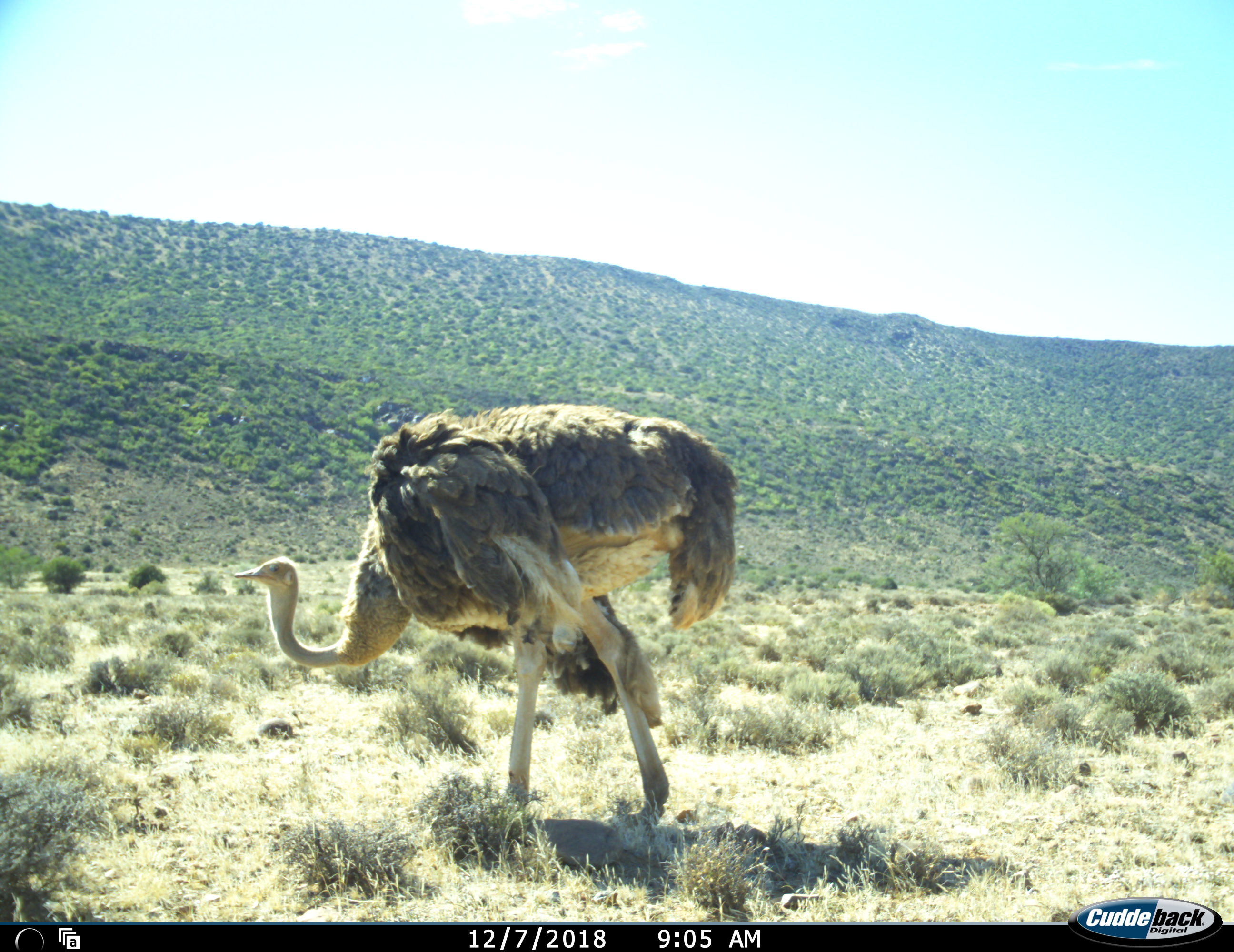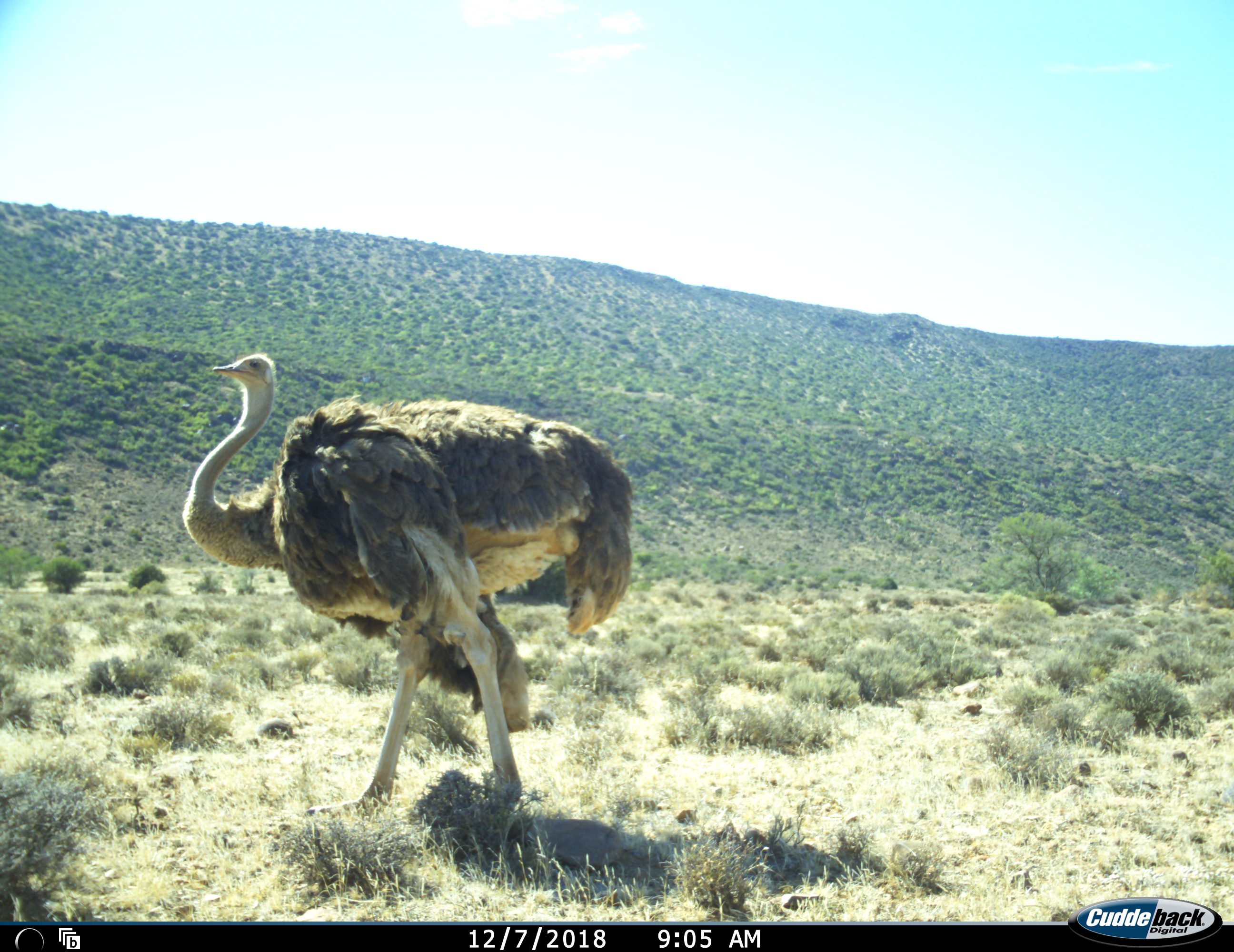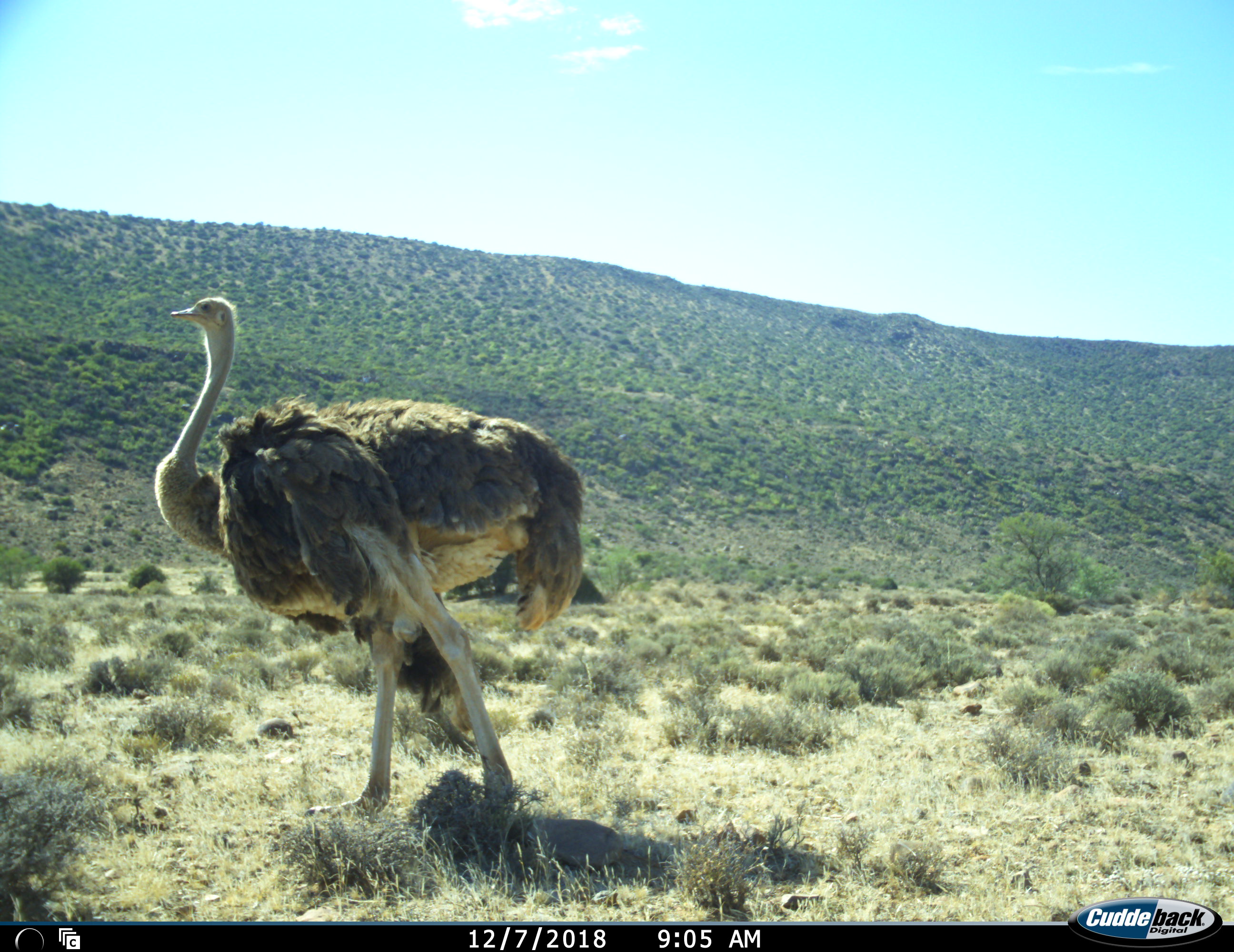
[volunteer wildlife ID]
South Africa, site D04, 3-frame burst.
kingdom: Animalia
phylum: Chordata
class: Aves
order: Struthioniformes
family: Struthionidae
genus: Struthio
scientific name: Struthio camelus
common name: ostrich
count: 1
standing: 20%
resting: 0%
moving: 80%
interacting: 0%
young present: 0%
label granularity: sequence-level